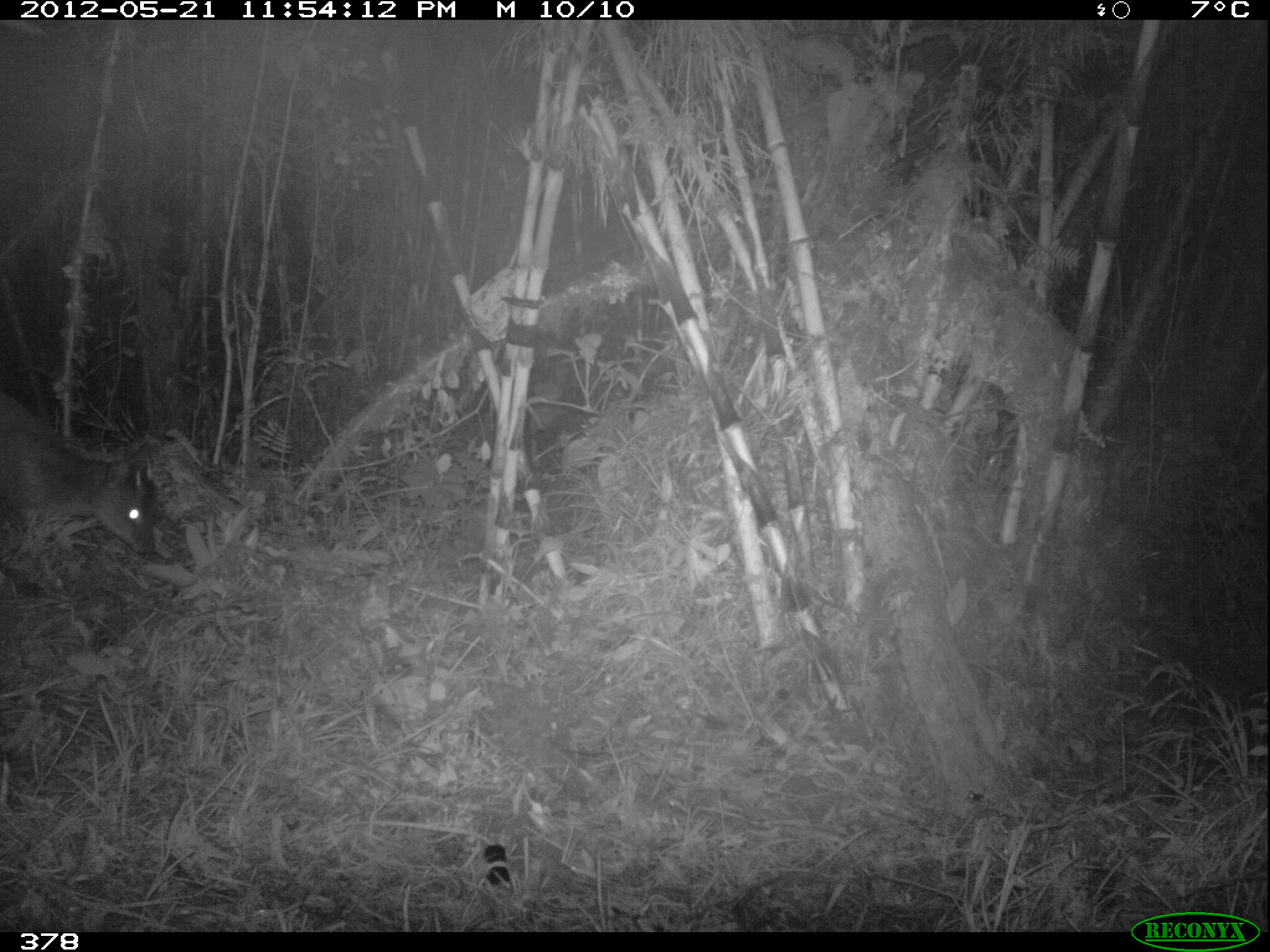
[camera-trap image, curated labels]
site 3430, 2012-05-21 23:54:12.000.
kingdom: Animalia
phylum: Chordata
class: Mammalia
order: Artiodactyla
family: Cervidae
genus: Mazama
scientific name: Mazama chunyi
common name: dwarf brocket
Mazama chunyi (dwarf brocket).